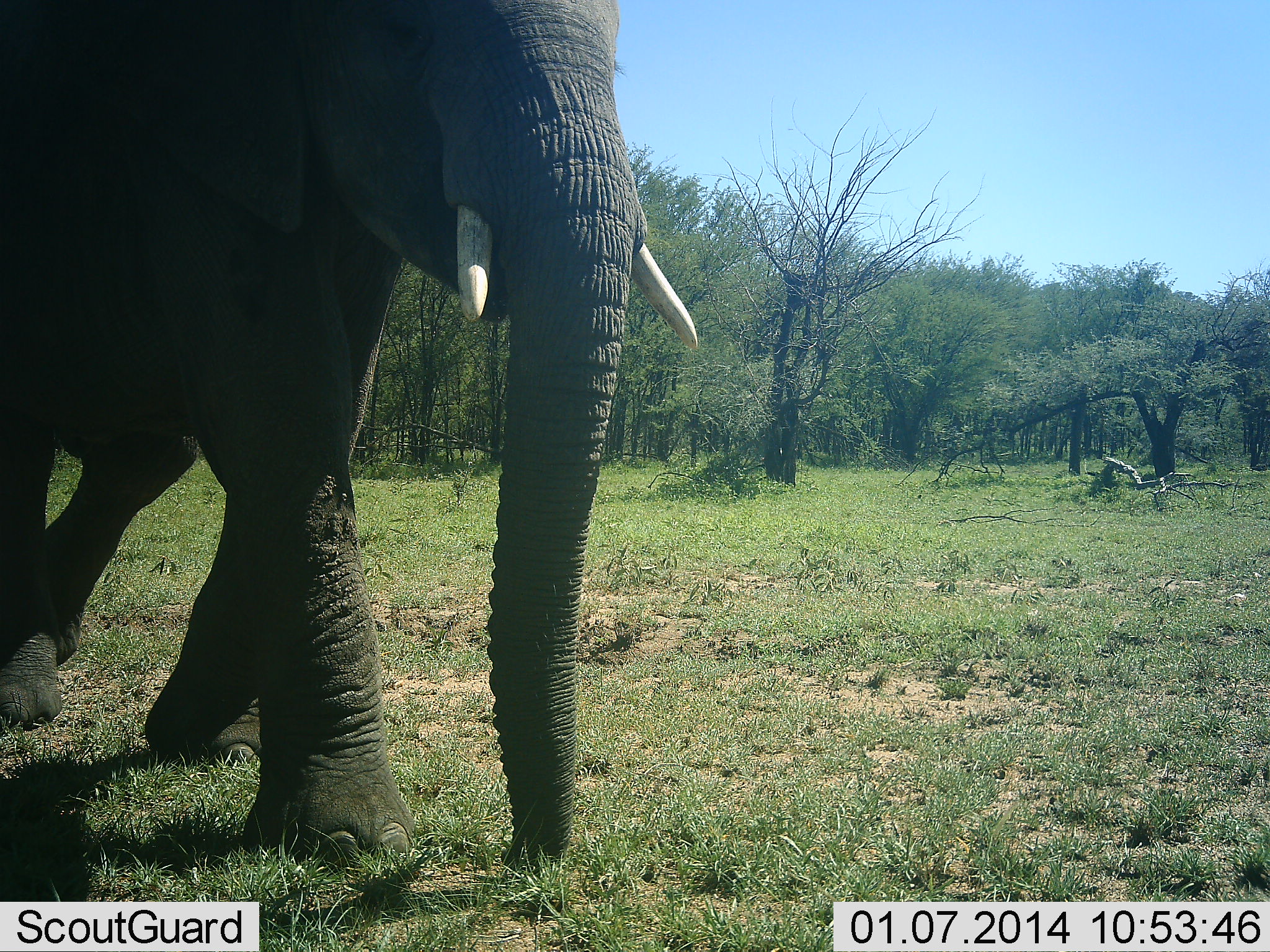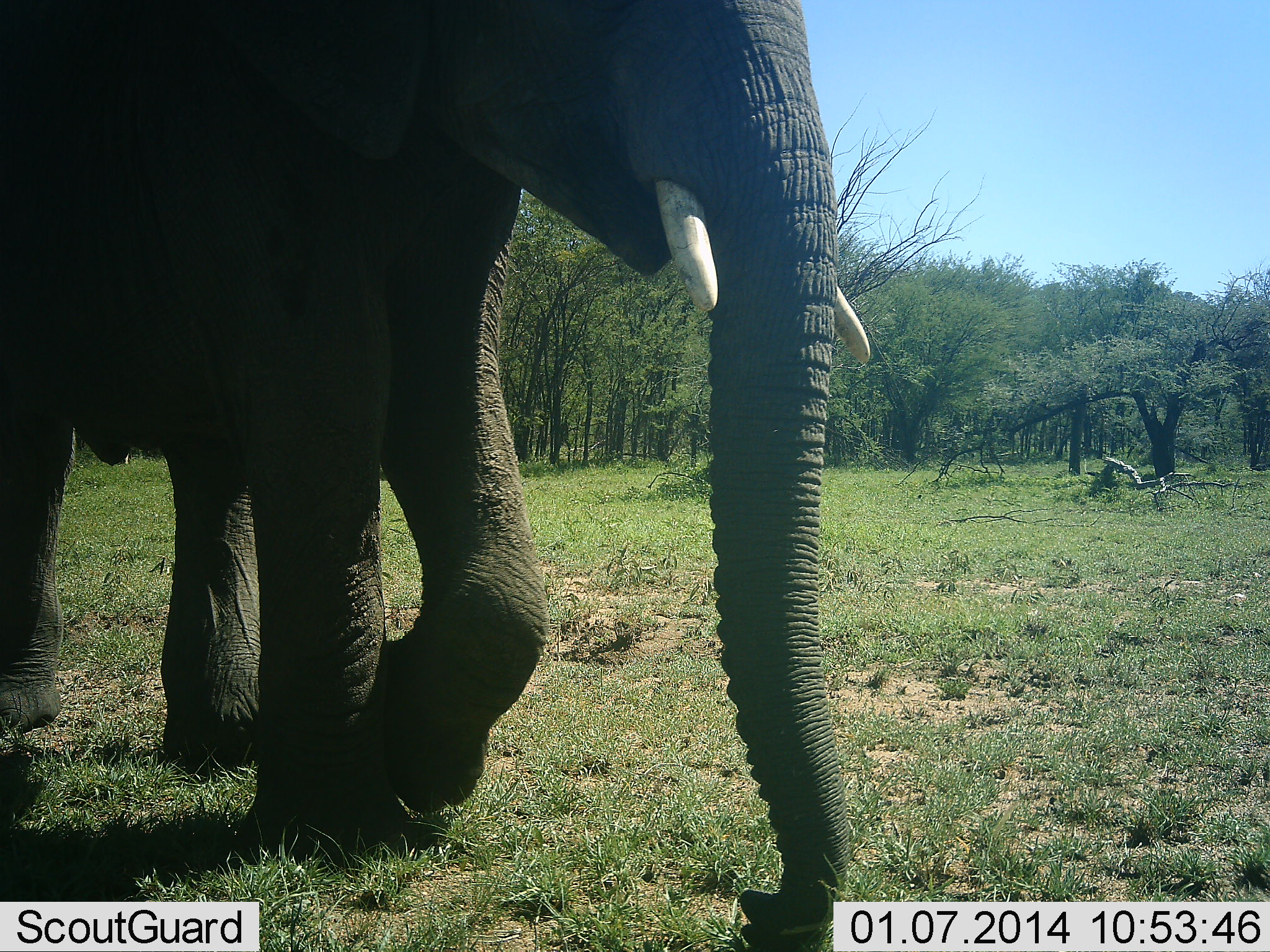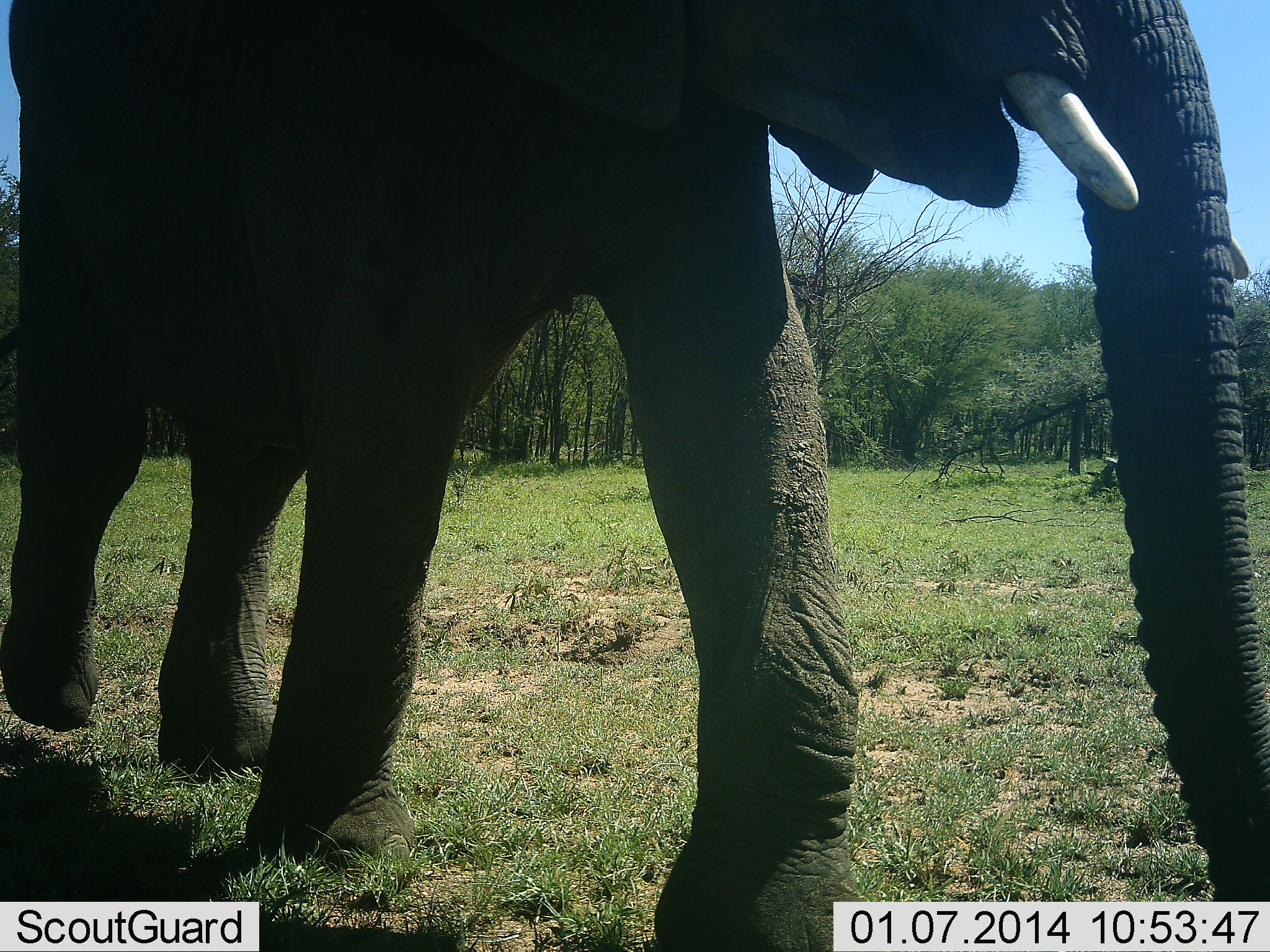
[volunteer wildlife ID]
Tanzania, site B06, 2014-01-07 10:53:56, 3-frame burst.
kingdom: Animalia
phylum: Chordata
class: Mammalia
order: Proboscidea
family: Elephantidae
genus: Loxodonta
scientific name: Loxodonta africana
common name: african bush elephant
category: elephant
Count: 1.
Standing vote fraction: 20%.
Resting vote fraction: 0%.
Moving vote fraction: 90%.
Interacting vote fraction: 0%.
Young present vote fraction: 0%.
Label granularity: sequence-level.